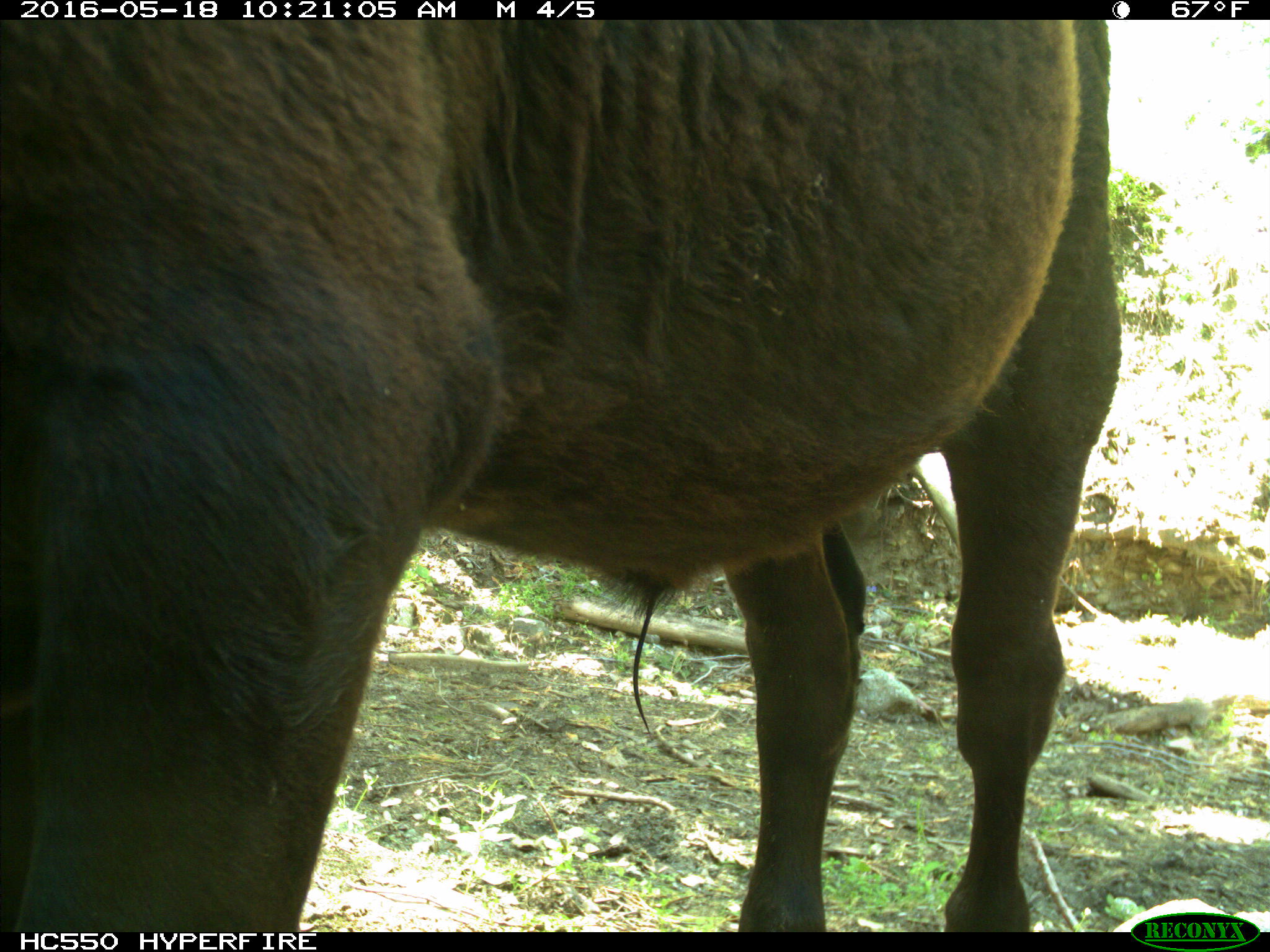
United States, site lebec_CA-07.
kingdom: Animalia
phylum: Chordata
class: Mammalia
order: Artiodactyla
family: Bovidae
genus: Bos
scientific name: Bos taurus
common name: domestic cow